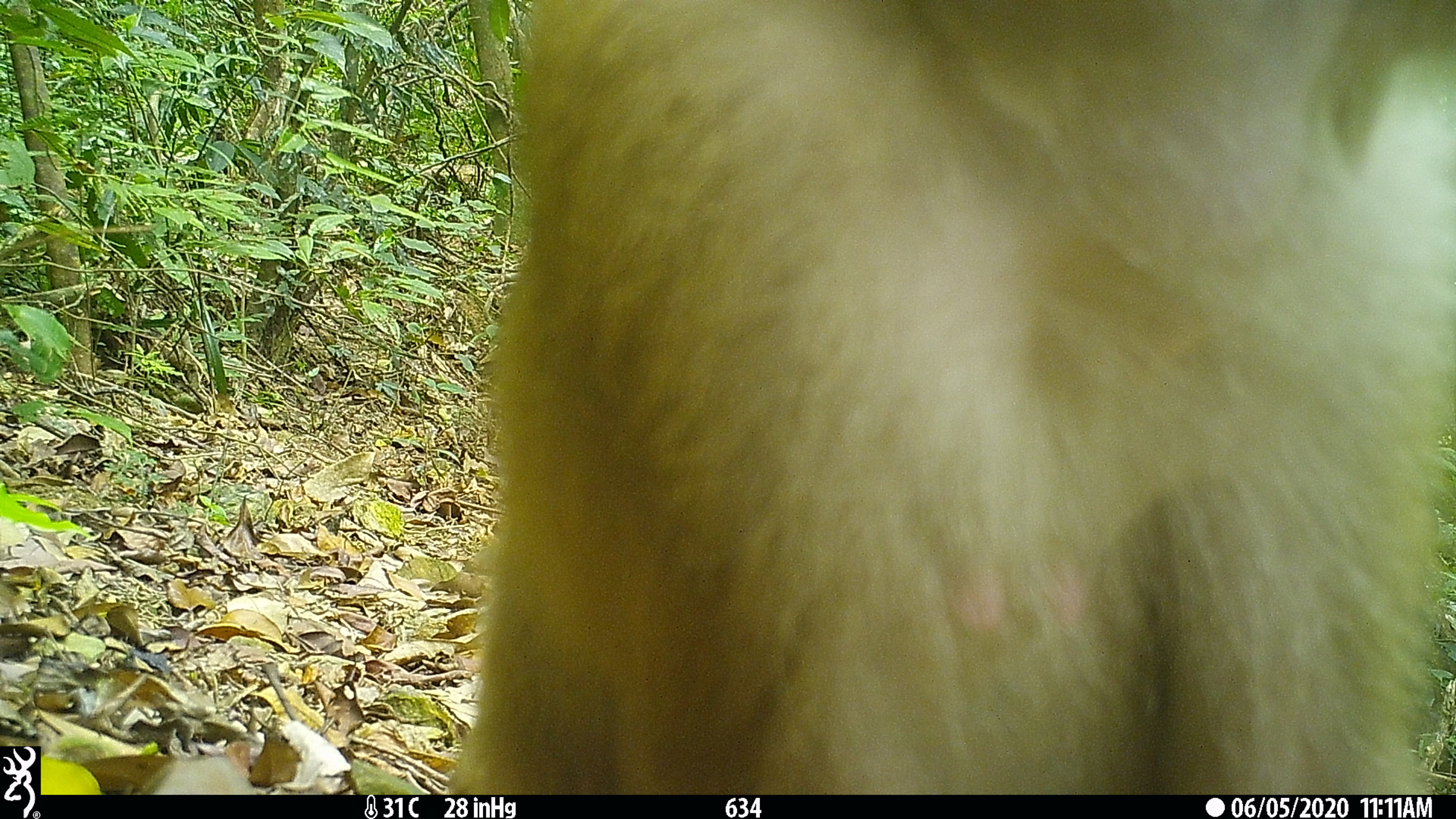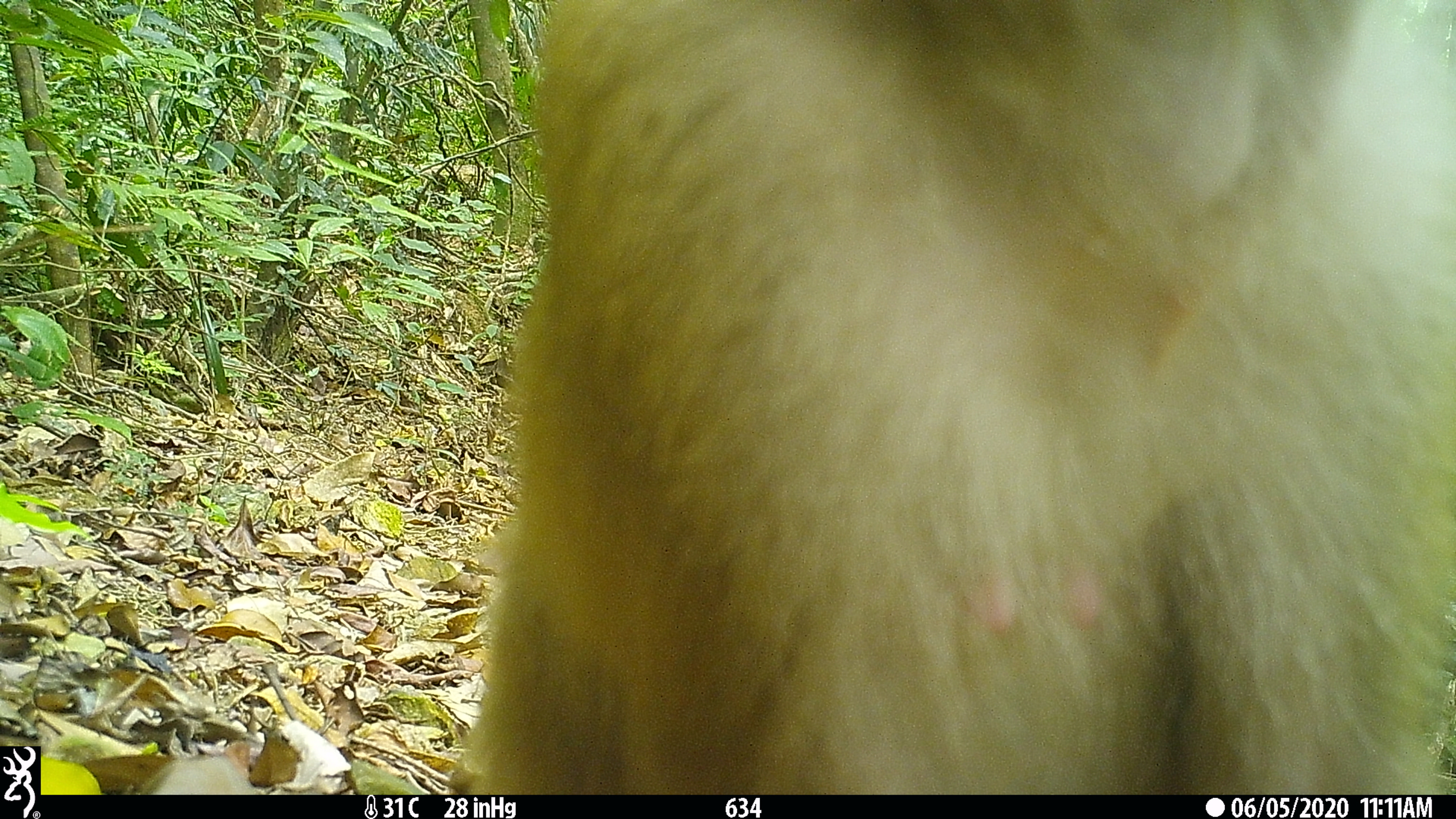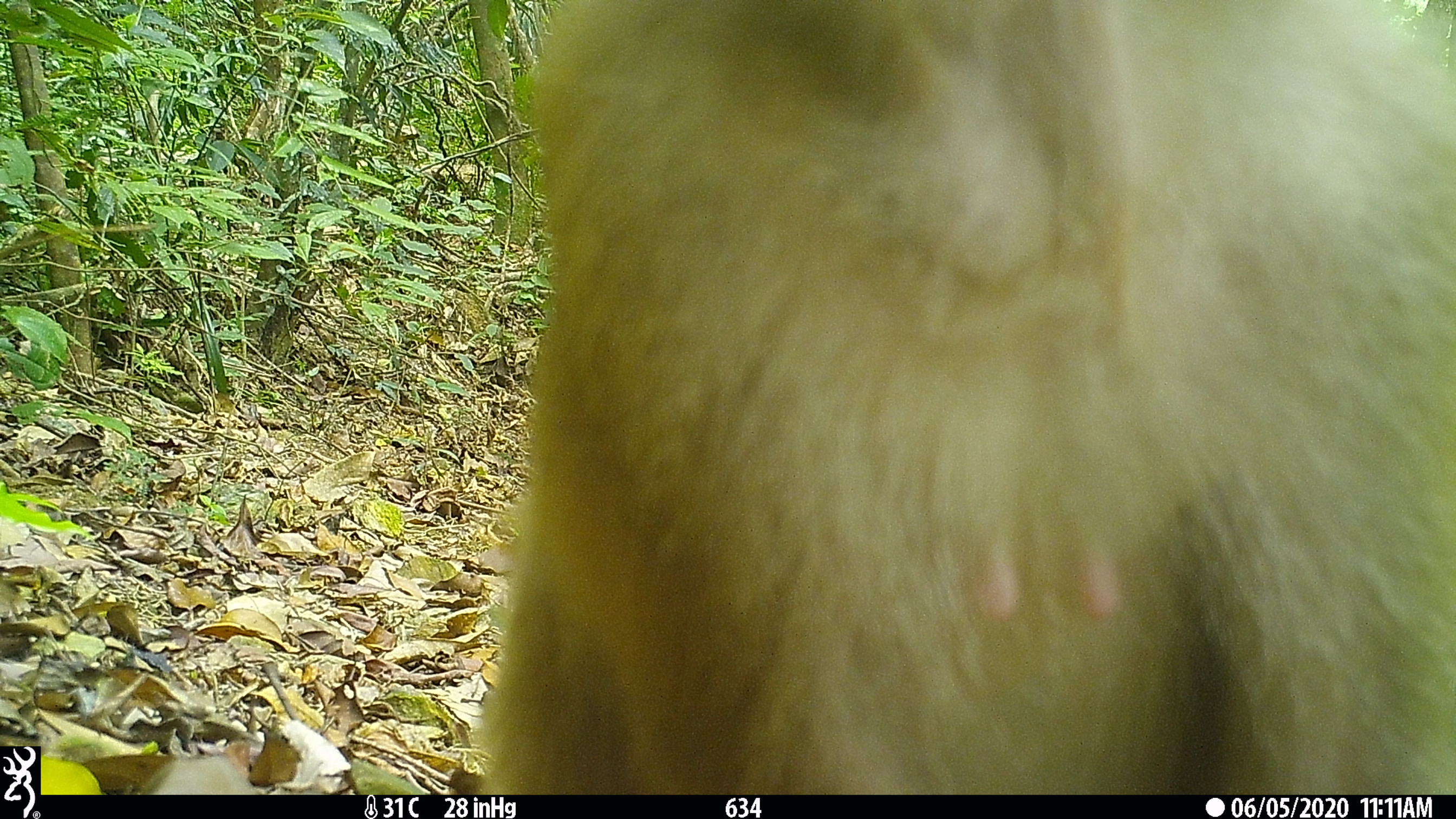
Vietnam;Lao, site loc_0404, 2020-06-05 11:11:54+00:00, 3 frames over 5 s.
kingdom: Animalia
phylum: Chordata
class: Mammalia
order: Primates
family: Cercopithecidae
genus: Macaca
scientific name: Macaca nemestrina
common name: pig-tailed macaque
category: pig tailed macaque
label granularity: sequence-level